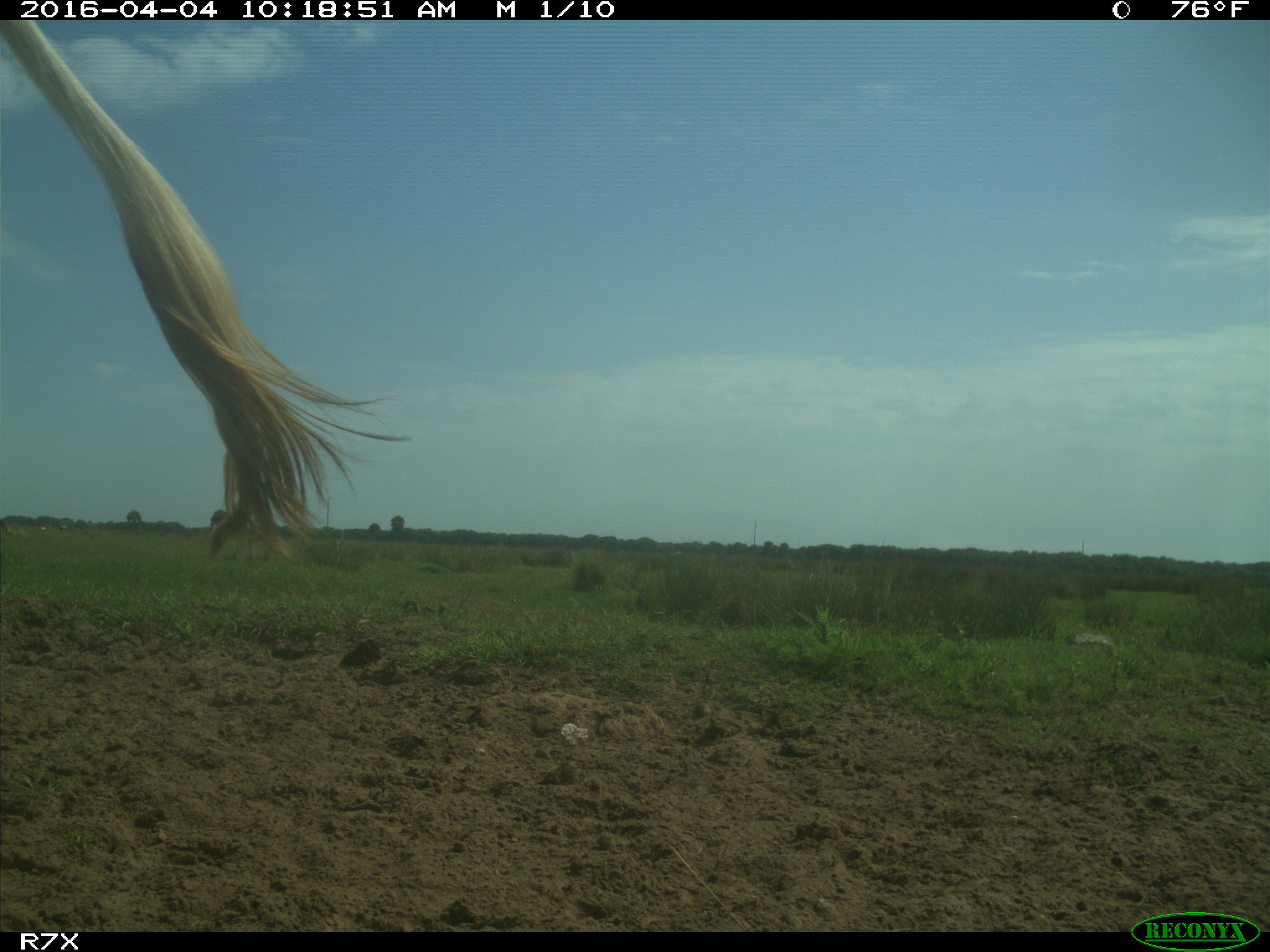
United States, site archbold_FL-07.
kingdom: Animalia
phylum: Chordata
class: Mammalia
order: Artiodactyla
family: Bovidae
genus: Bos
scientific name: Bos taurus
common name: domestic cow